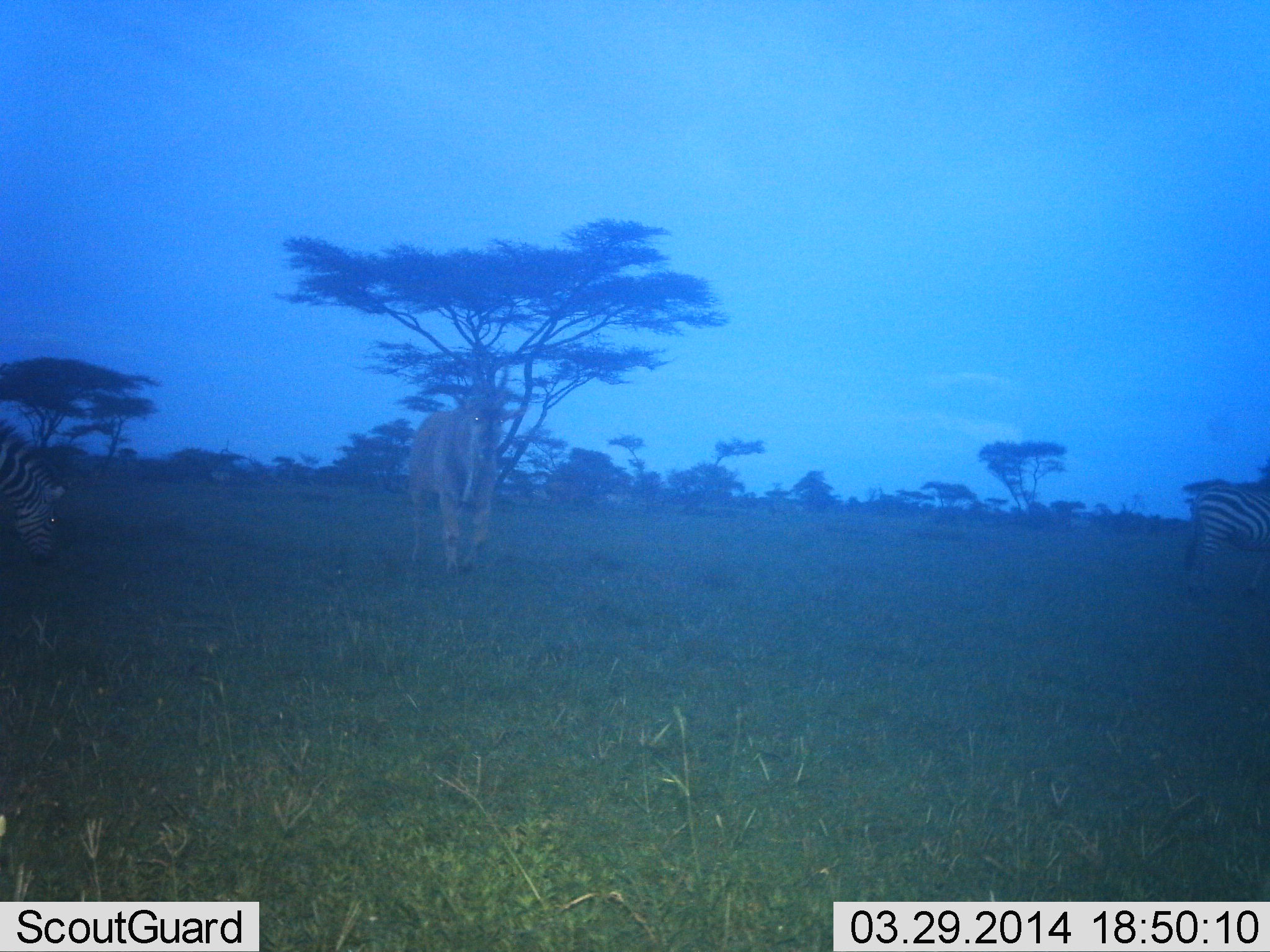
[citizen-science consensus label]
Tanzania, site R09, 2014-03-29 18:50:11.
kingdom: Animalia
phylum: Chordata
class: Mammalia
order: Artiodactyla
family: Bovidae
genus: Tragelaphus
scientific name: Tragelaphus oryx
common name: eland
Eland (Tragelaphus oryx), count 1. Behavior (volunteer vote fractions): standing 36%, resting 0%, moving 64%, interacting 0%. Young present (vote fraction): 9%. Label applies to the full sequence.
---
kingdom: Animalia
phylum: Chordata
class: Mammalia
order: Perissodactyla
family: Equidae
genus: Equus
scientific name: Equus quagga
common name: plains zebra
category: zebra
Zebra (plains zebra) (Equus quagga), count 2. Behavior (volunteer vote fractions): standing 42%, resting 0%, moving 0%, interacting 0%. Young present (vote fraction): 0%. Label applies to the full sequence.